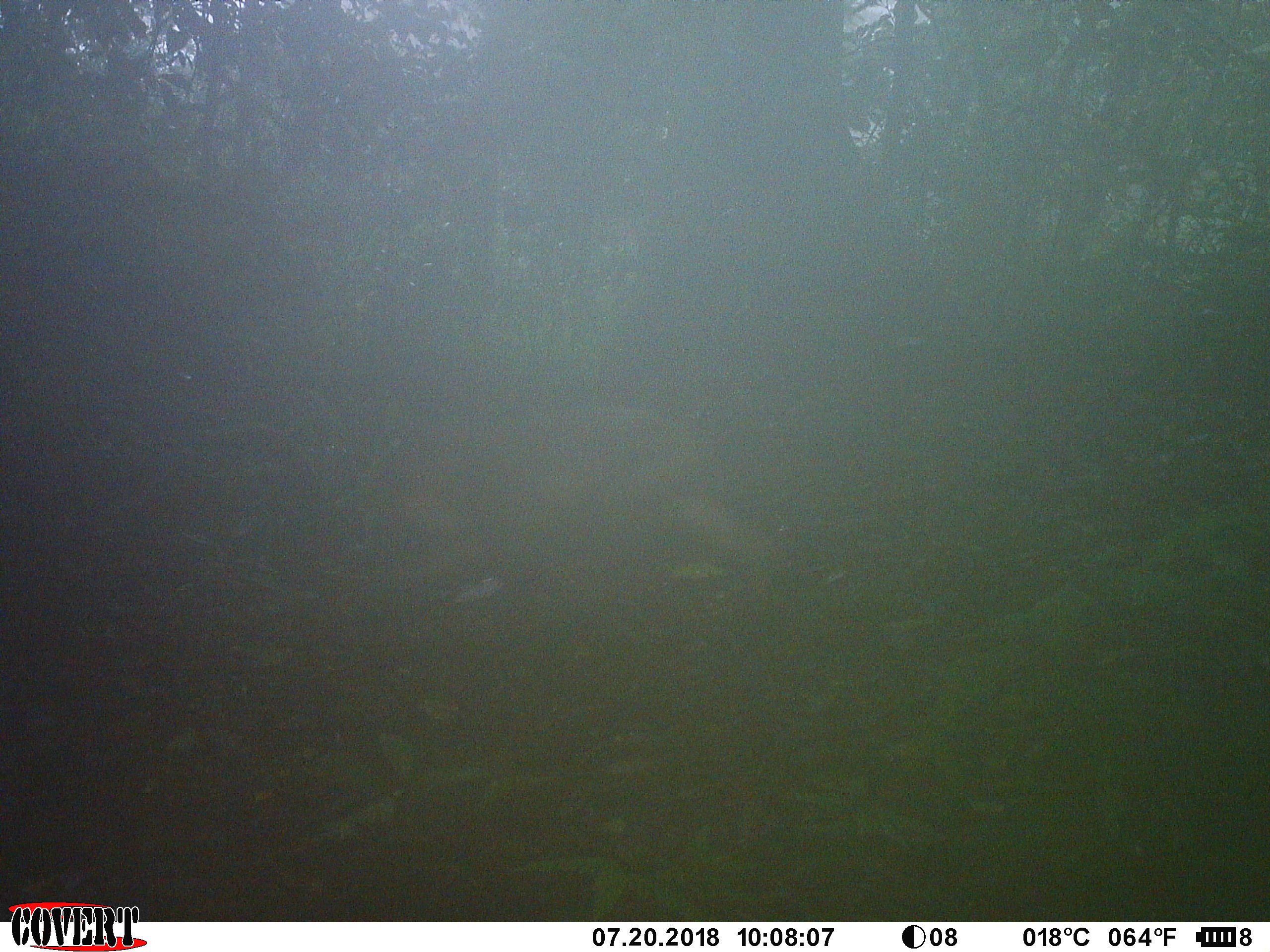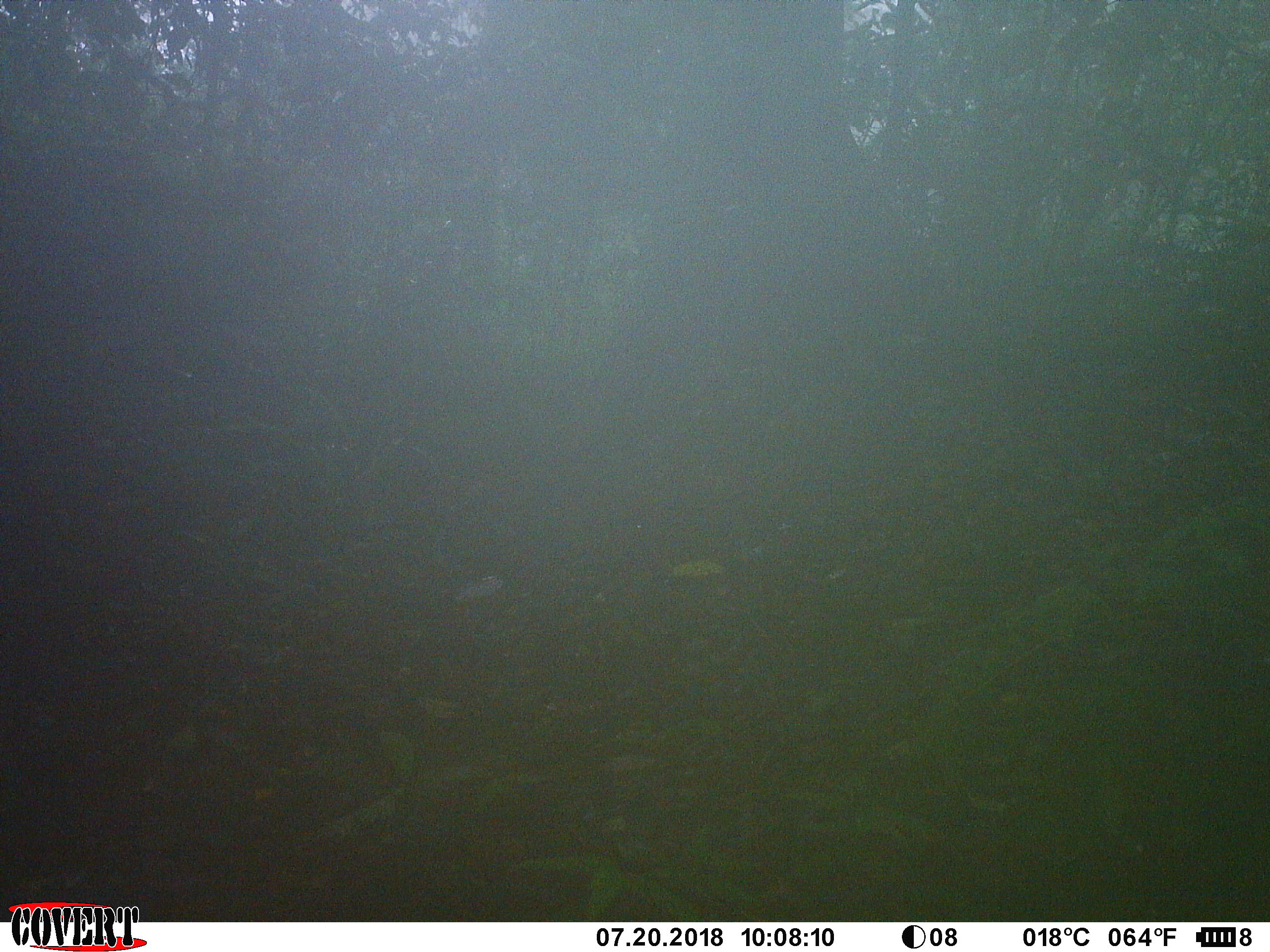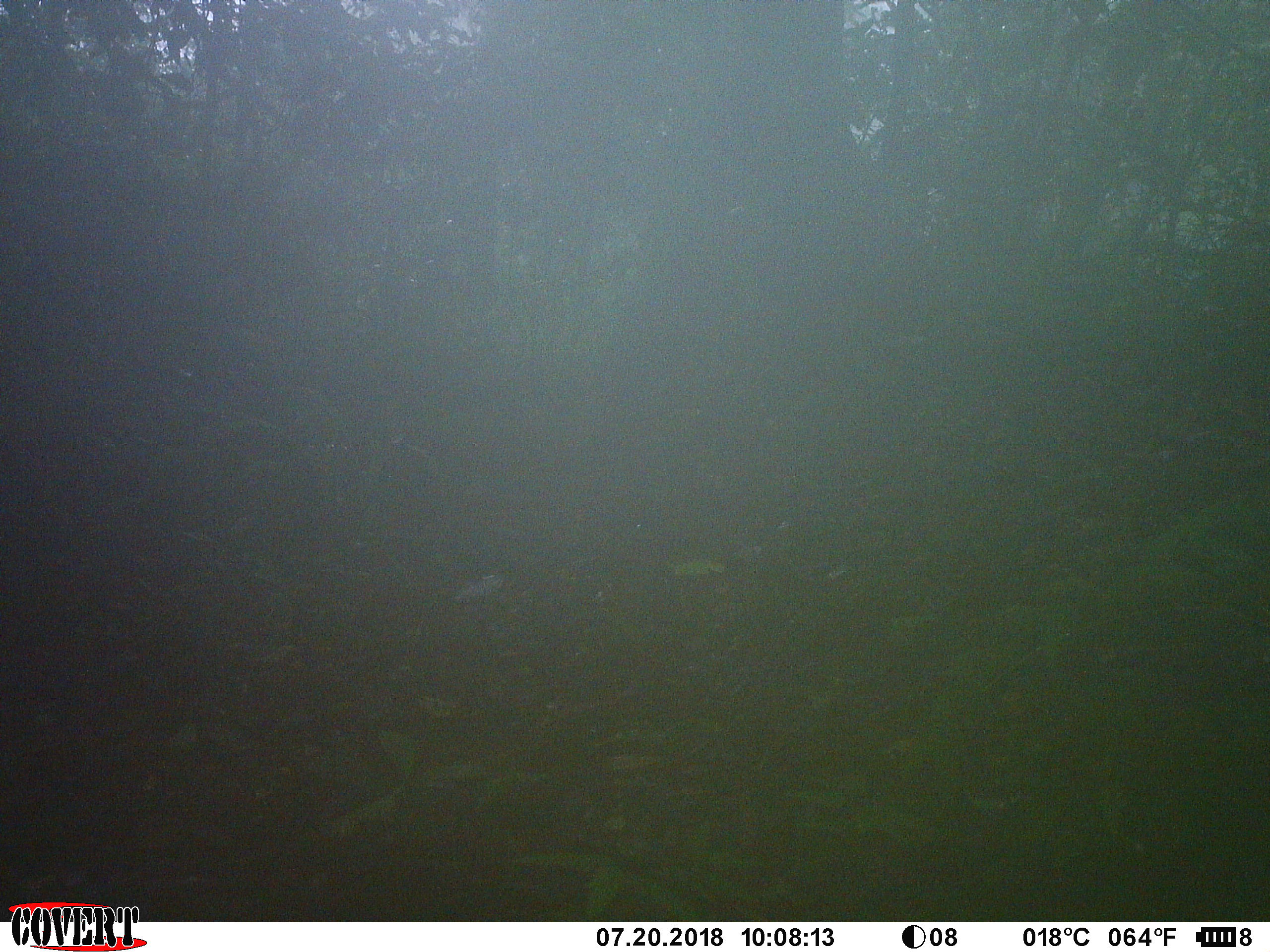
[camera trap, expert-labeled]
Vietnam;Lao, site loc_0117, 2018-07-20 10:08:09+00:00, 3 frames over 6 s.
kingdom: Animalia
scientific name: Animalia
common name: animal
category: unidentified animal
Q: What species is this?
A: Unidentified animal (animal) (Animalia).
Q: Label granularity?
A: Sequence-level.